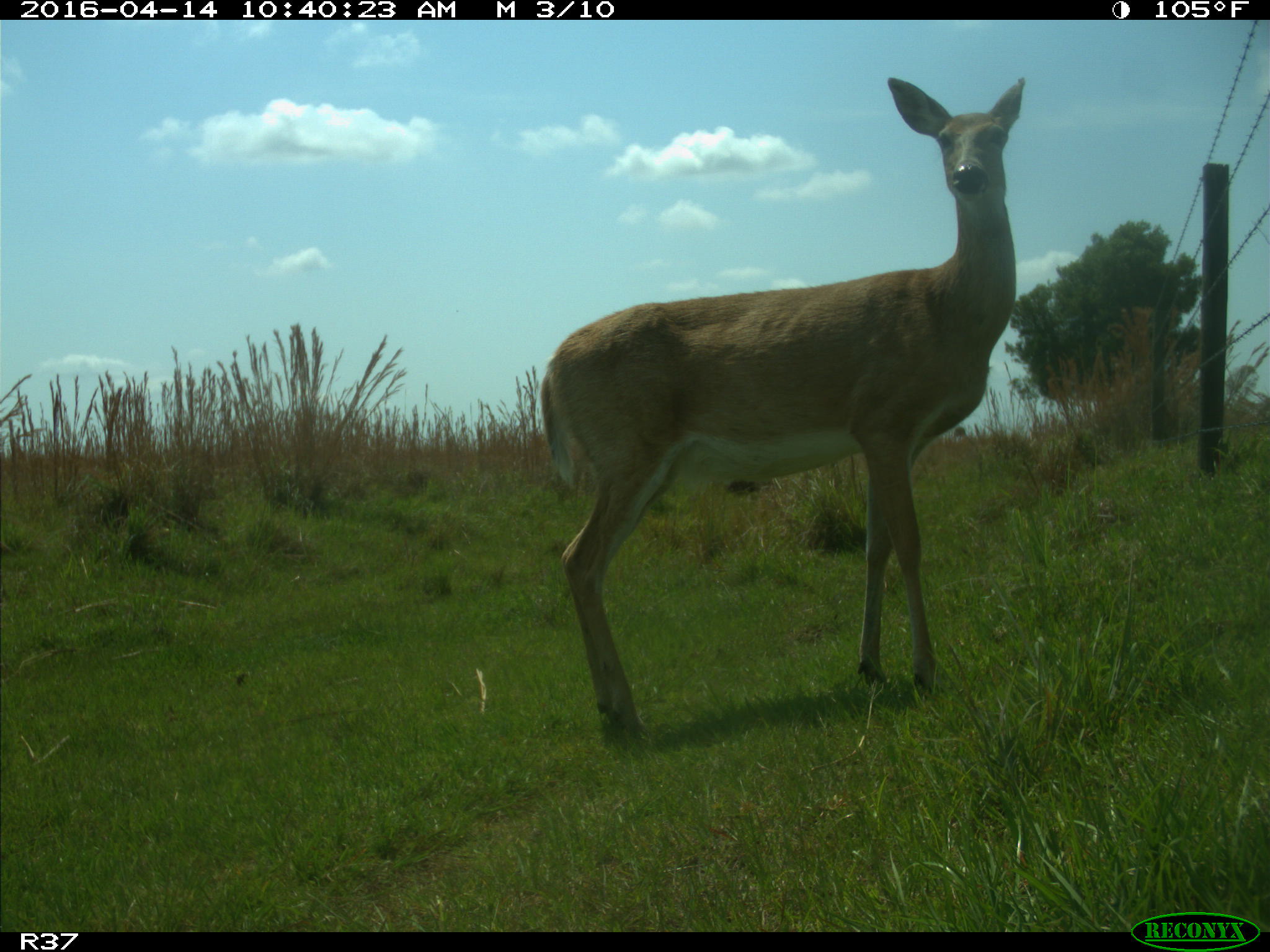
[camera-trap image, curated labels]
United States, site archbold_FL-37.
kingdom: Animalia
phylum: Chordata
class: Mammalia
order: Artiodactyla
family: Cervidae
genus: Odocoileus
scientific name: Odocoileus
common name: deer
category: unidentified deer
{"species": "unidentified deer (deer) (Odocoileus)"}